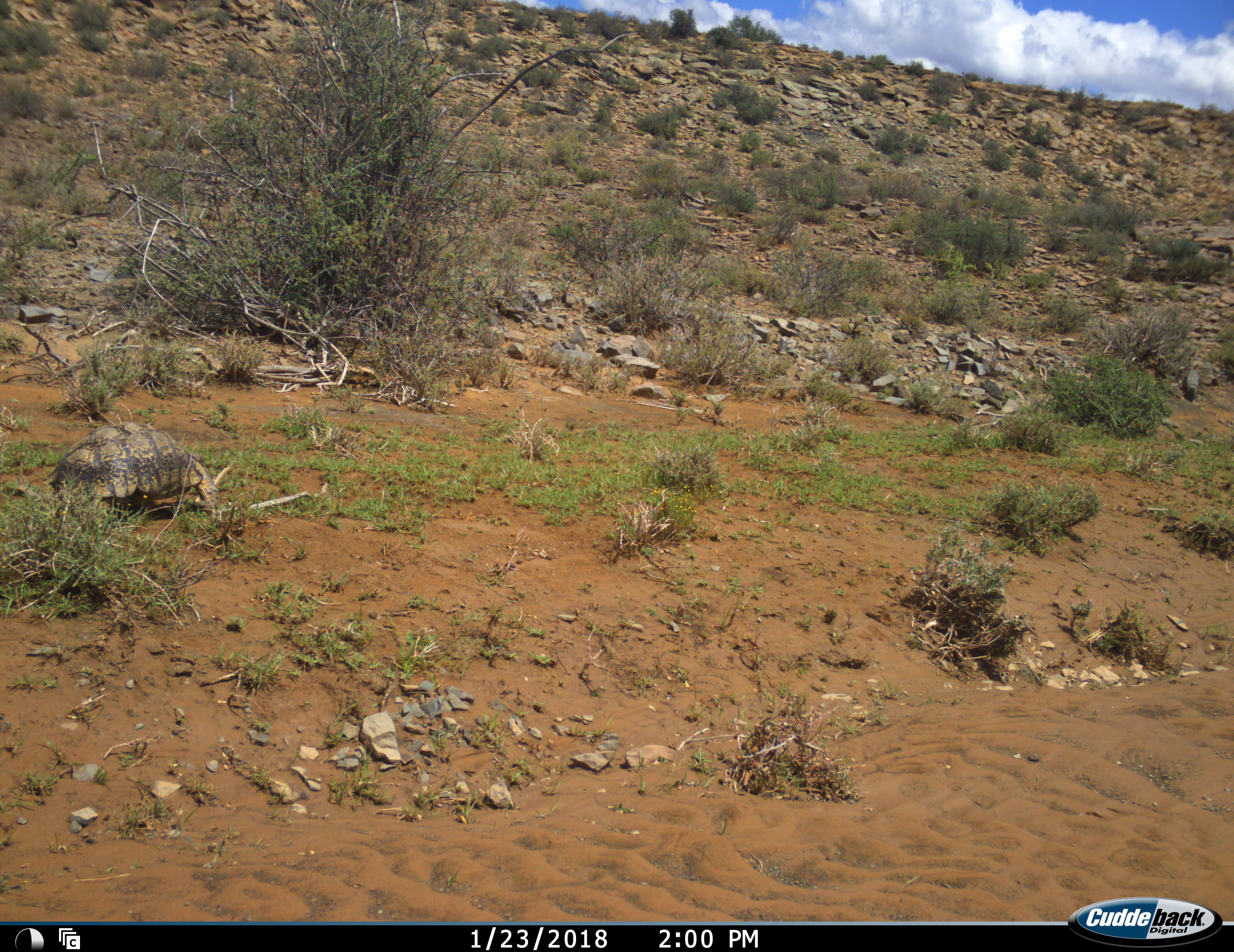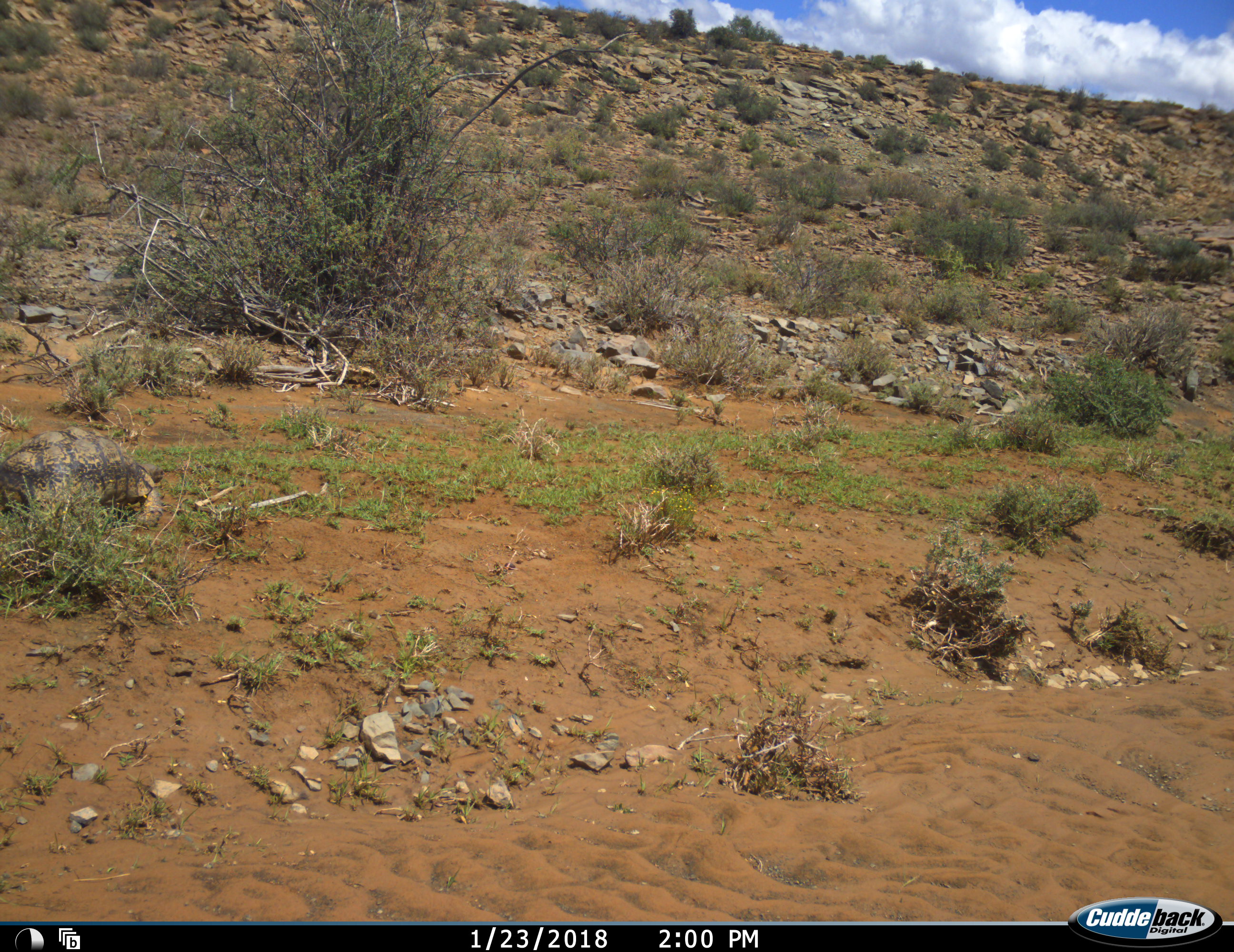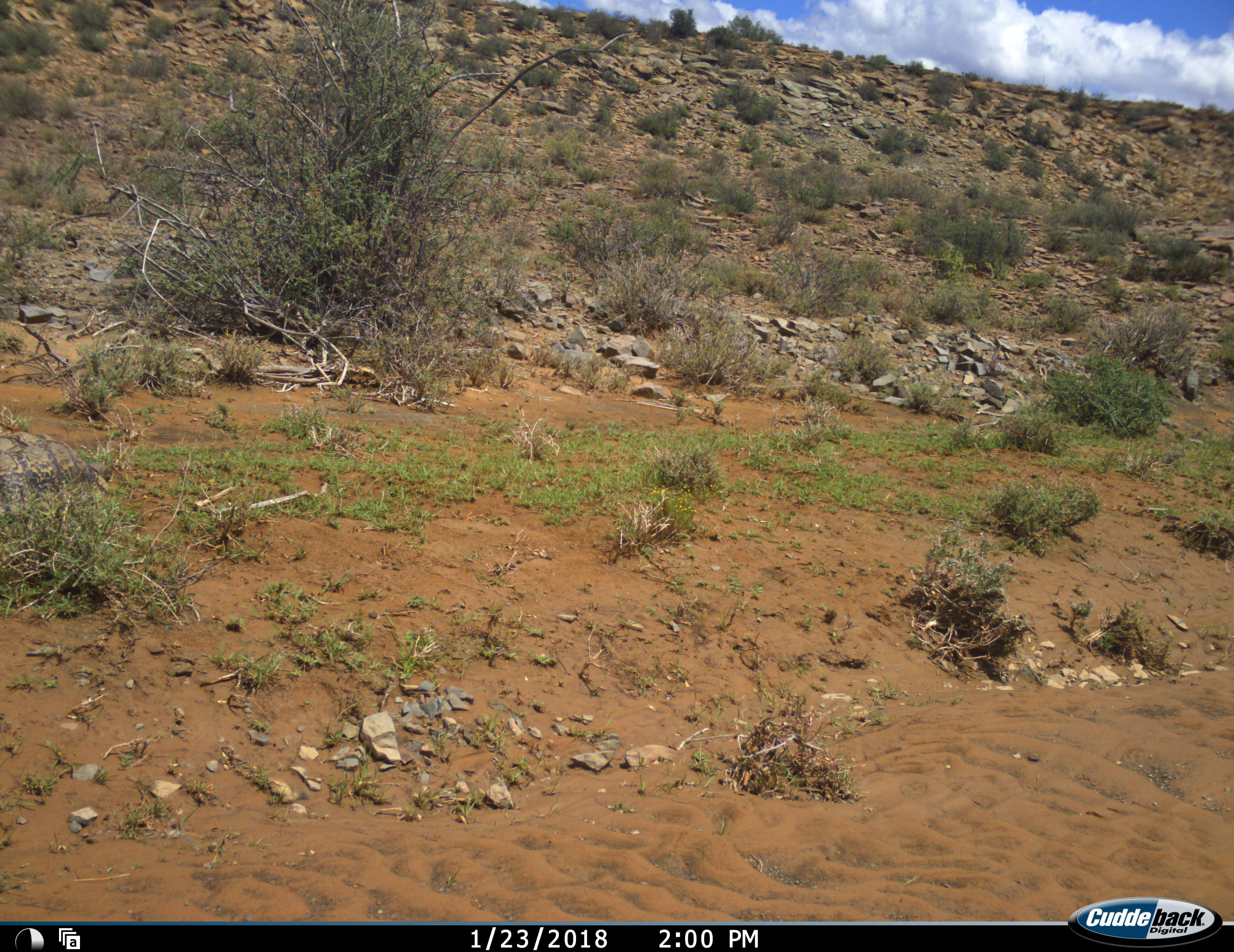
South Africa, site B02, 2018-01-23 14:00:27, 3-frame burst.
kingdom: Animalia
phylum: Chordata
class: Reptilia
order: Testudines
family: Testudinidae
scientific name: Testudinidae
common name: tortoises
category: tortoise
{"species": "tortoise (tortoises) (Testudinidae)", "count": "1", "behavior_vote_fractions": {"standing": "0%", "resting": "0%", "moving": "100%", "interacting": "0%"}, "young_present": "0%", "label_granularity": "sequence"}